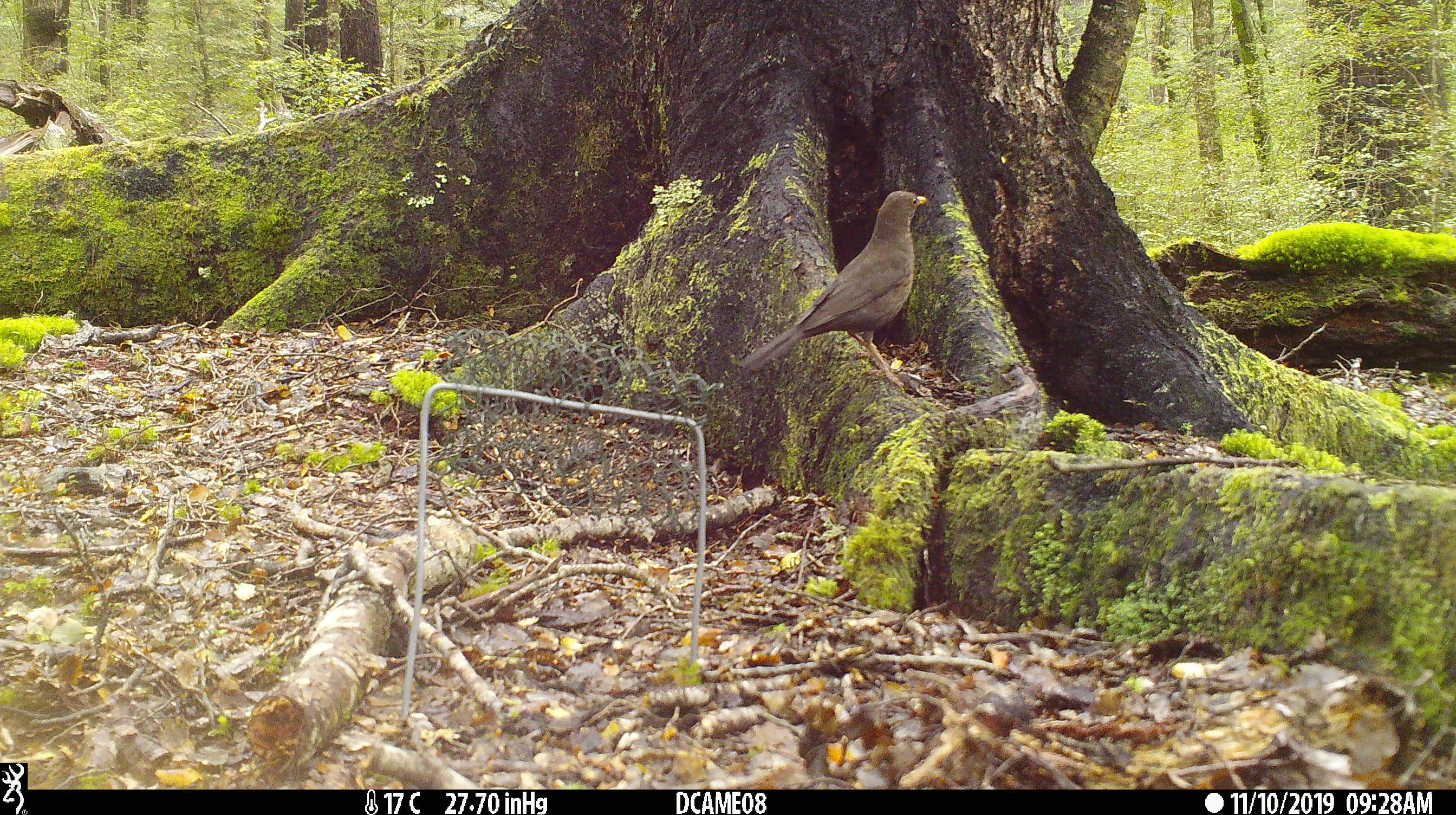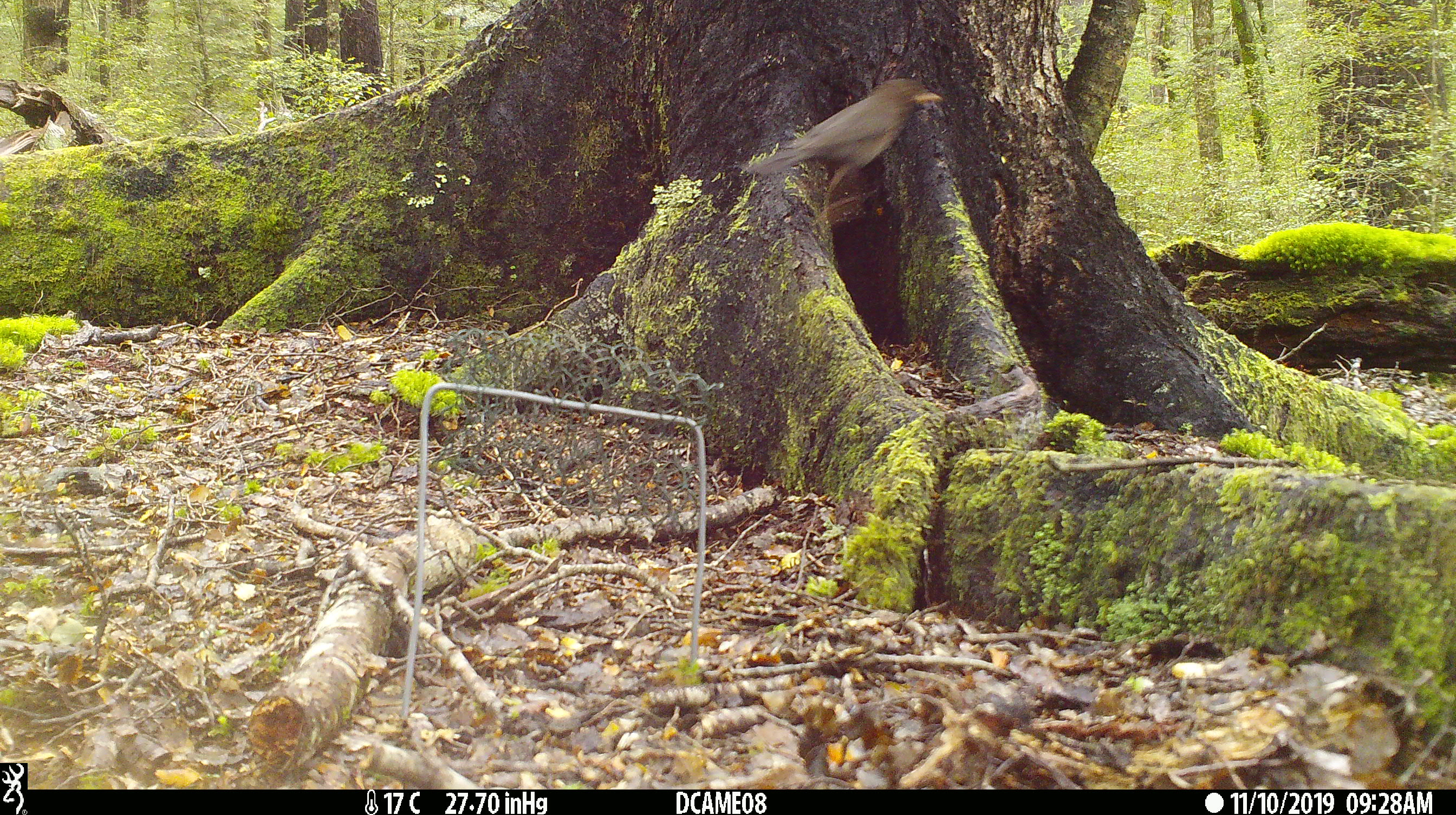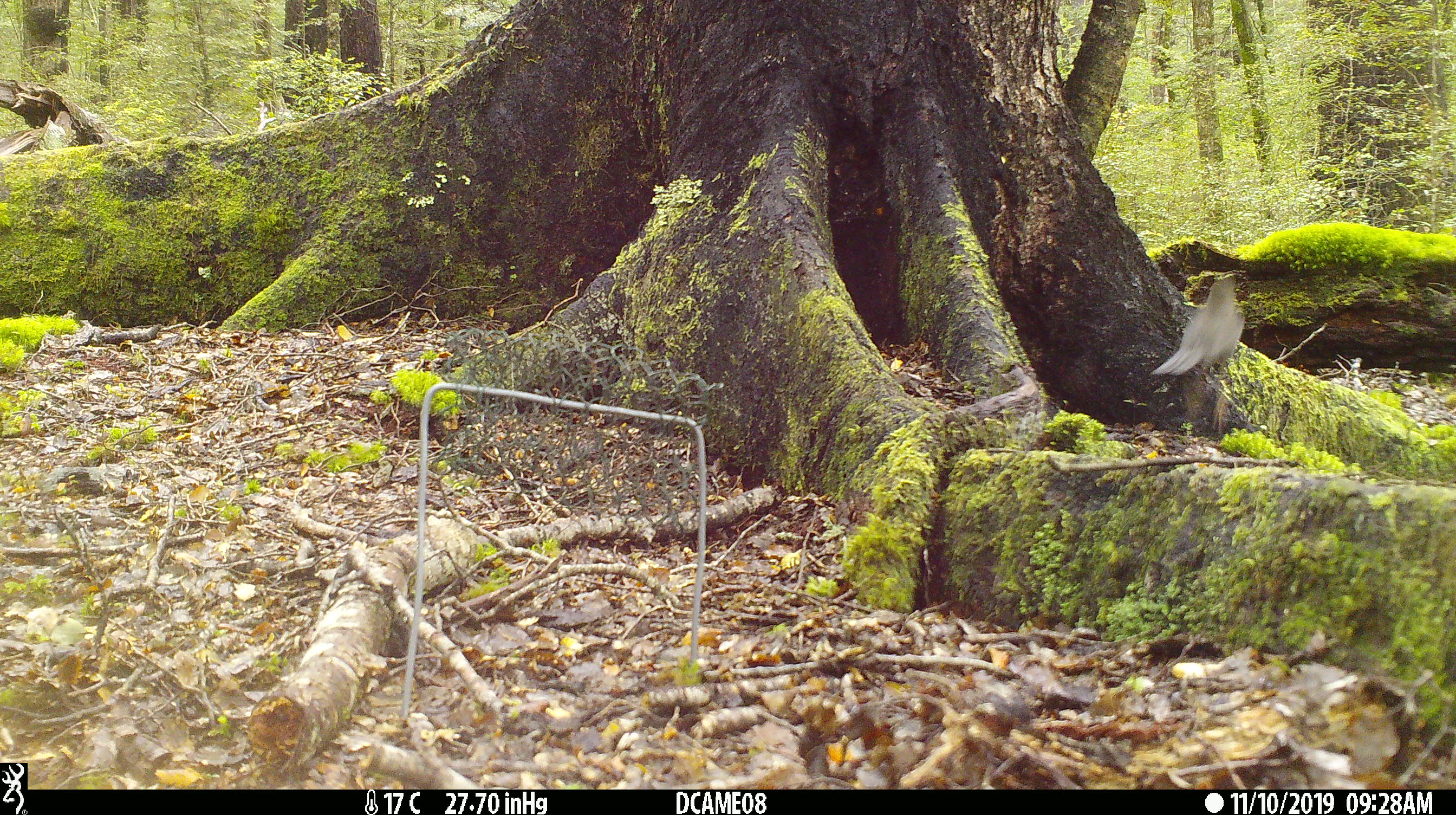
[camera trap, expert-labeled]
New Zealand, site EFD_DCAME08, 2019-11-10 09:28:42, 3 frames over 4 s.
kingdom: Animalia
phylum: Chordata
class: Aves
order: Passeriformes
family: Turdidae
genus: Turdus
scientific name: Turdus merula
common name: eurasian blackbird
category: blackbird